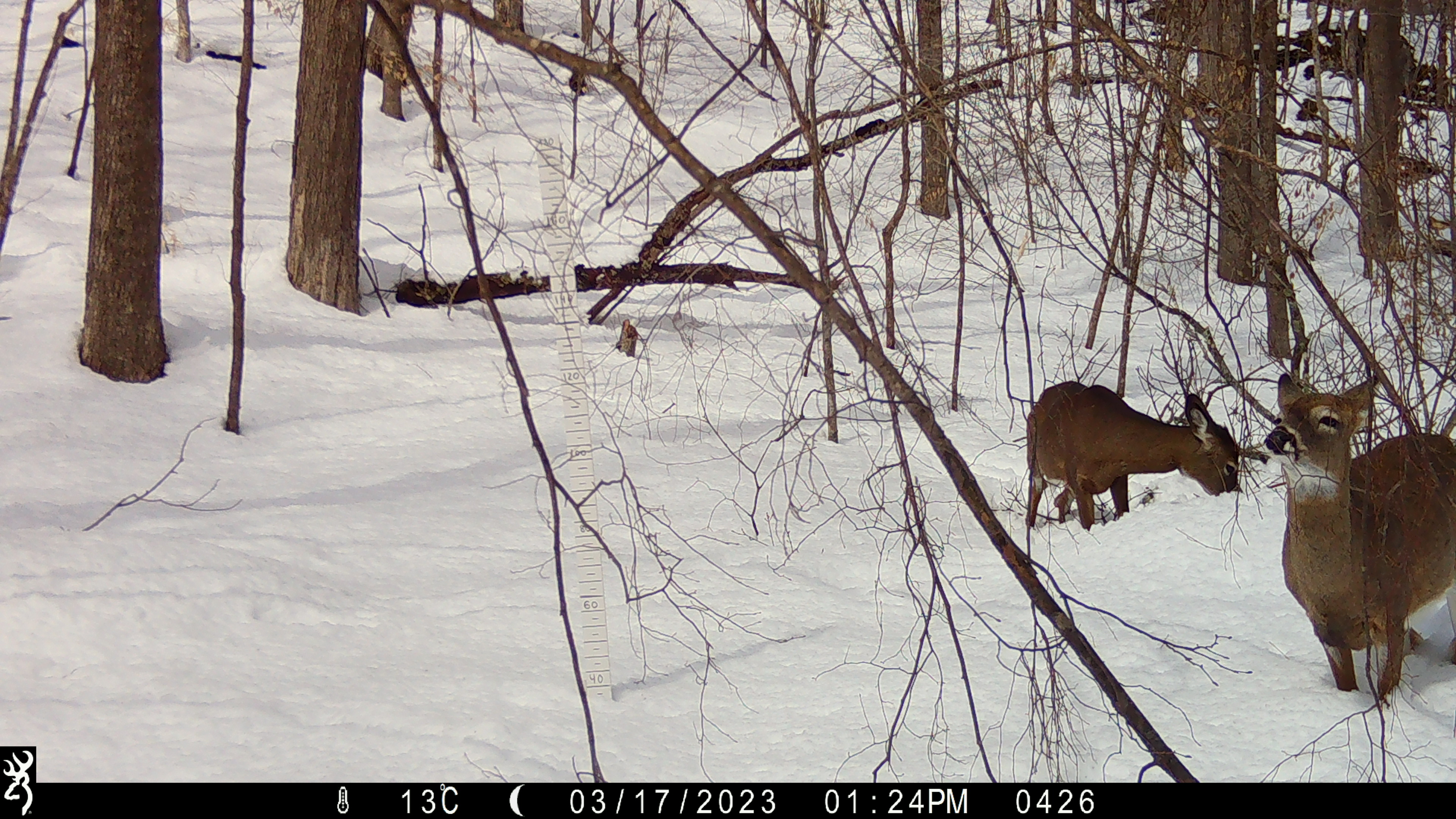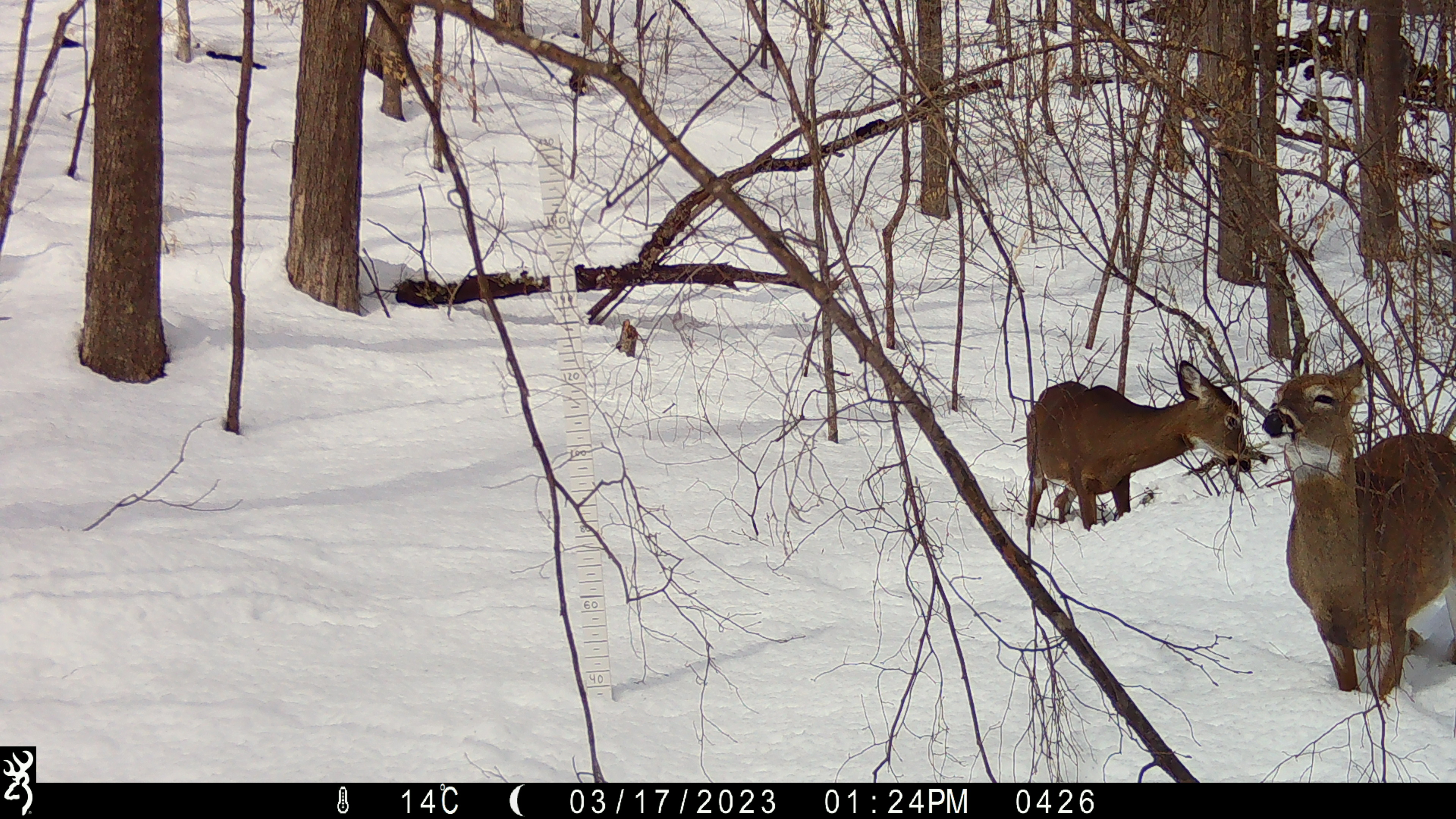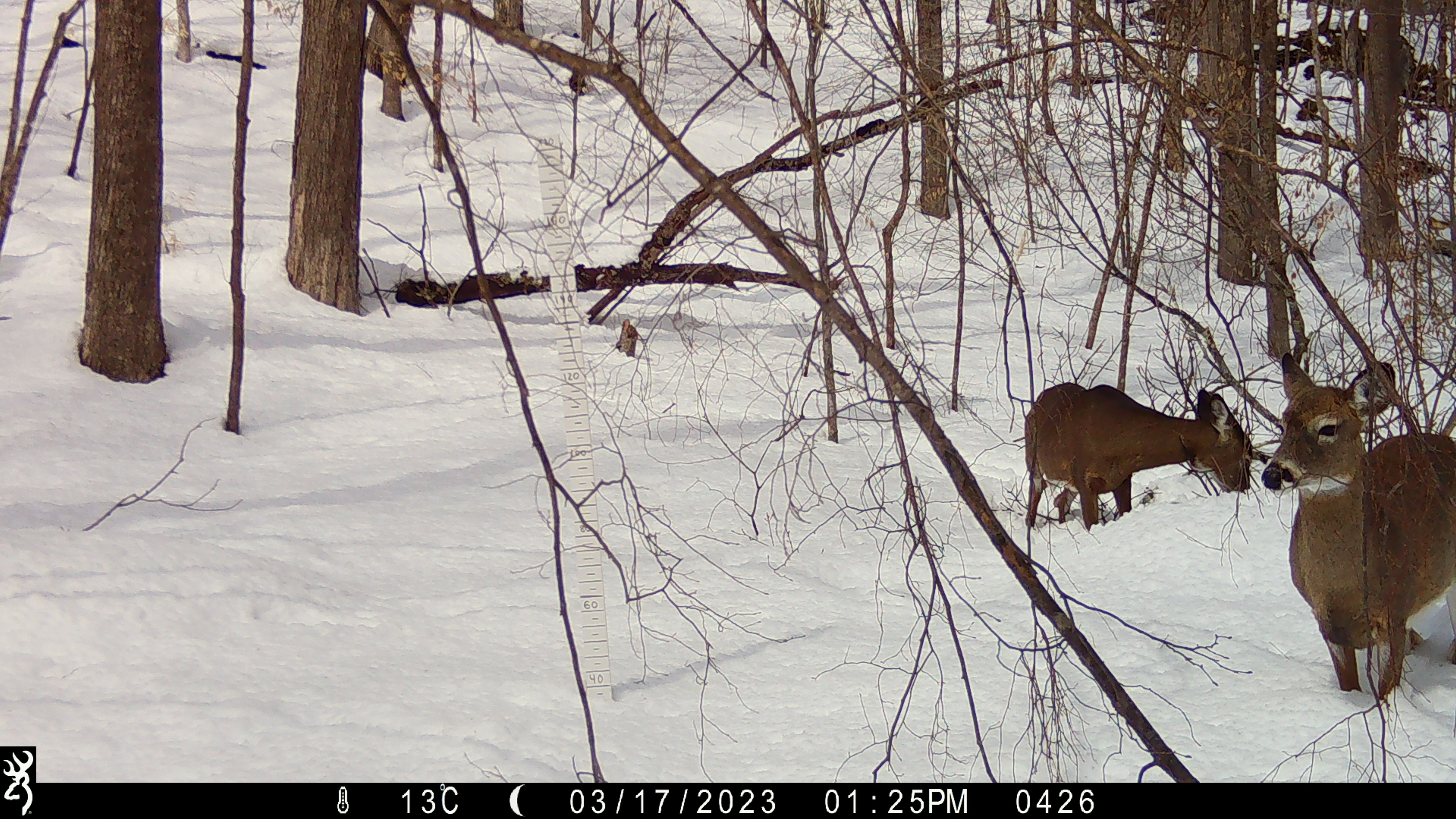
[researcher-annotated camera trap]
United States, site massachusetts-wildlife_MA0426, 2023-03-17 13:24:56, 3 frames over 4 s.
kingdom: Animalia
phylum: Chordata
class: Mammalia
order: Artiodactyla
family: Cervidae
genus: Odocoileus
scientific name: Odocoileus virginianus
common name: white-tailed deer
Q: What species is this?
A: White-tailed deer (Odocoileus virginianus).